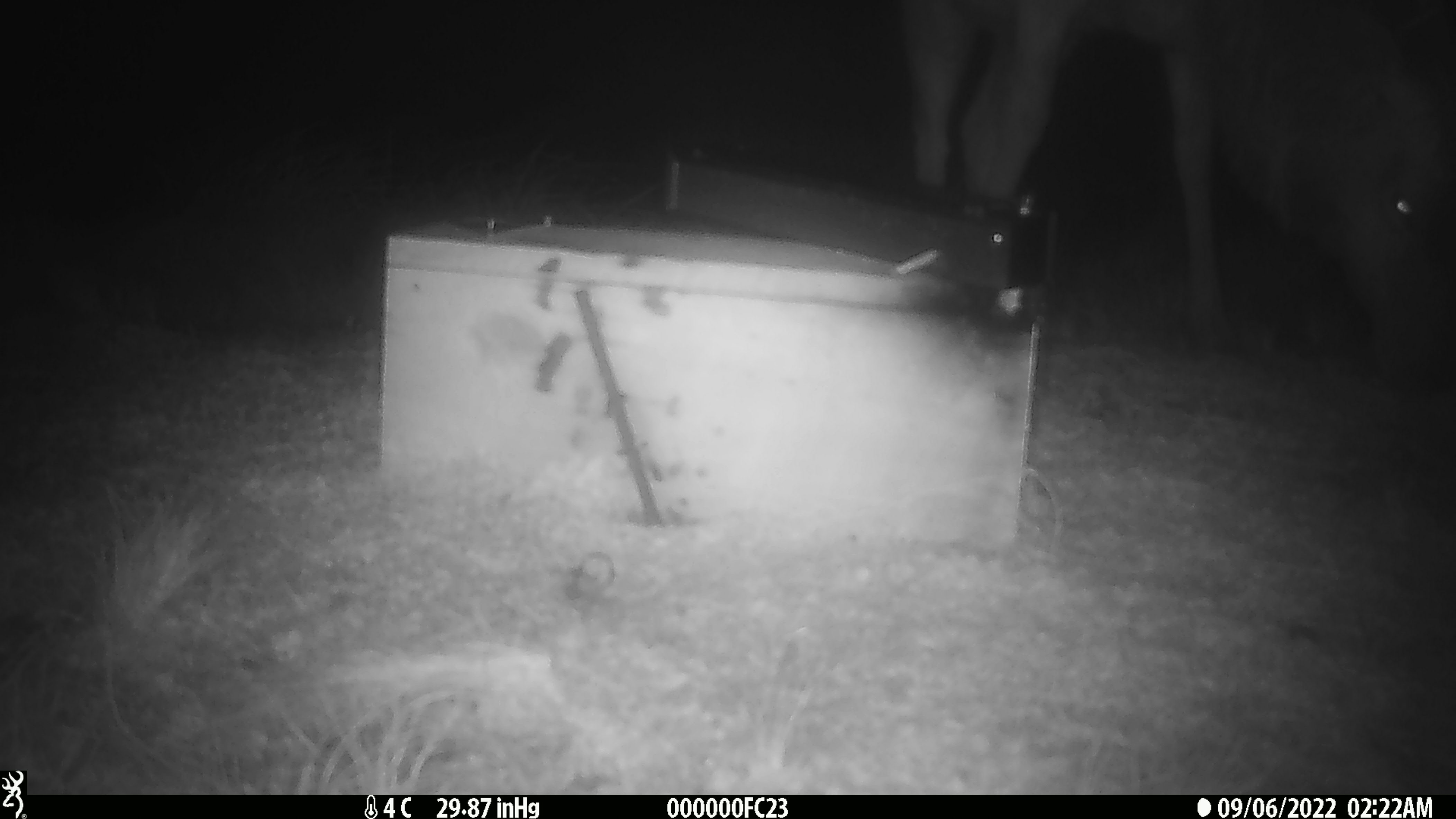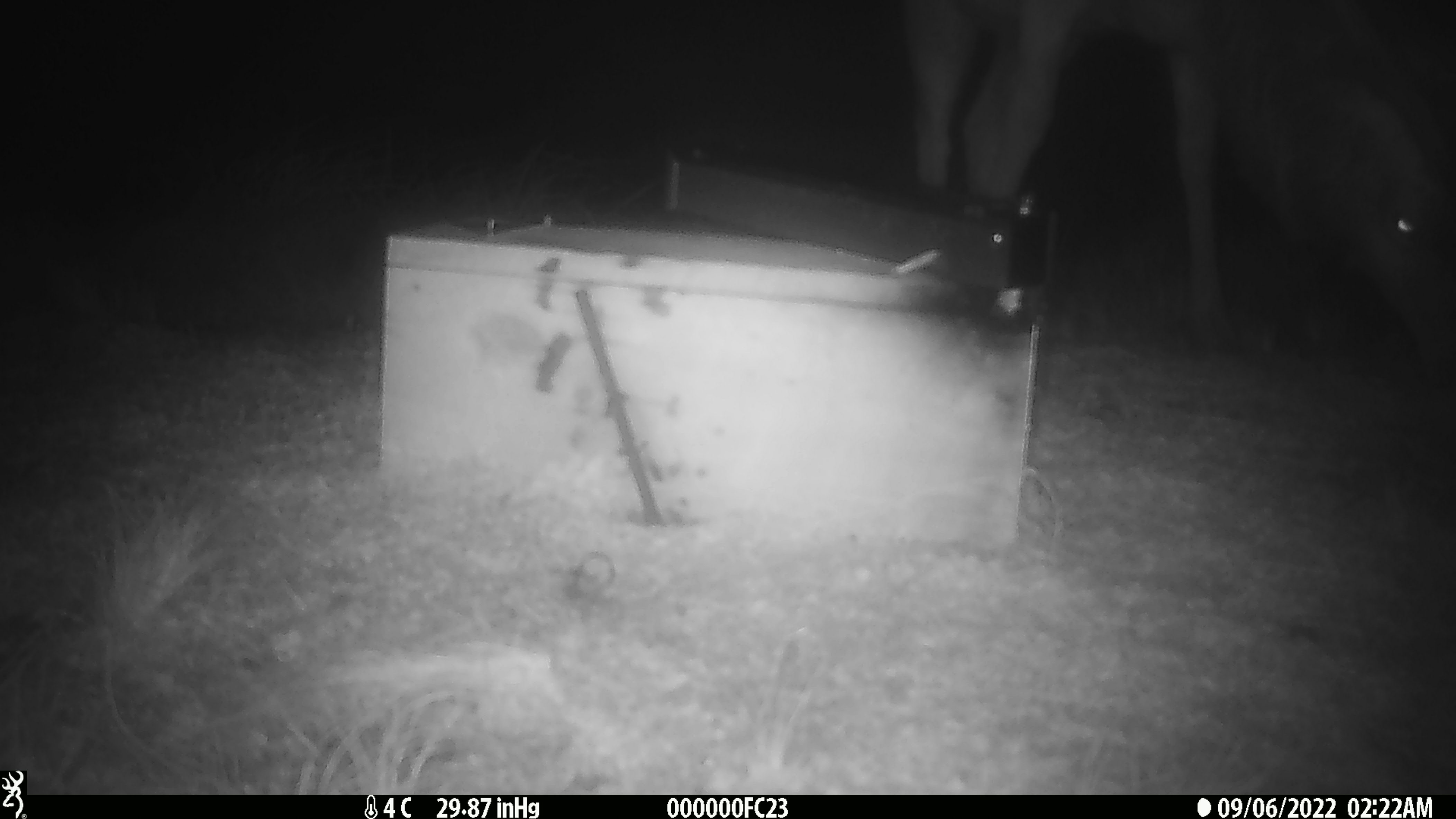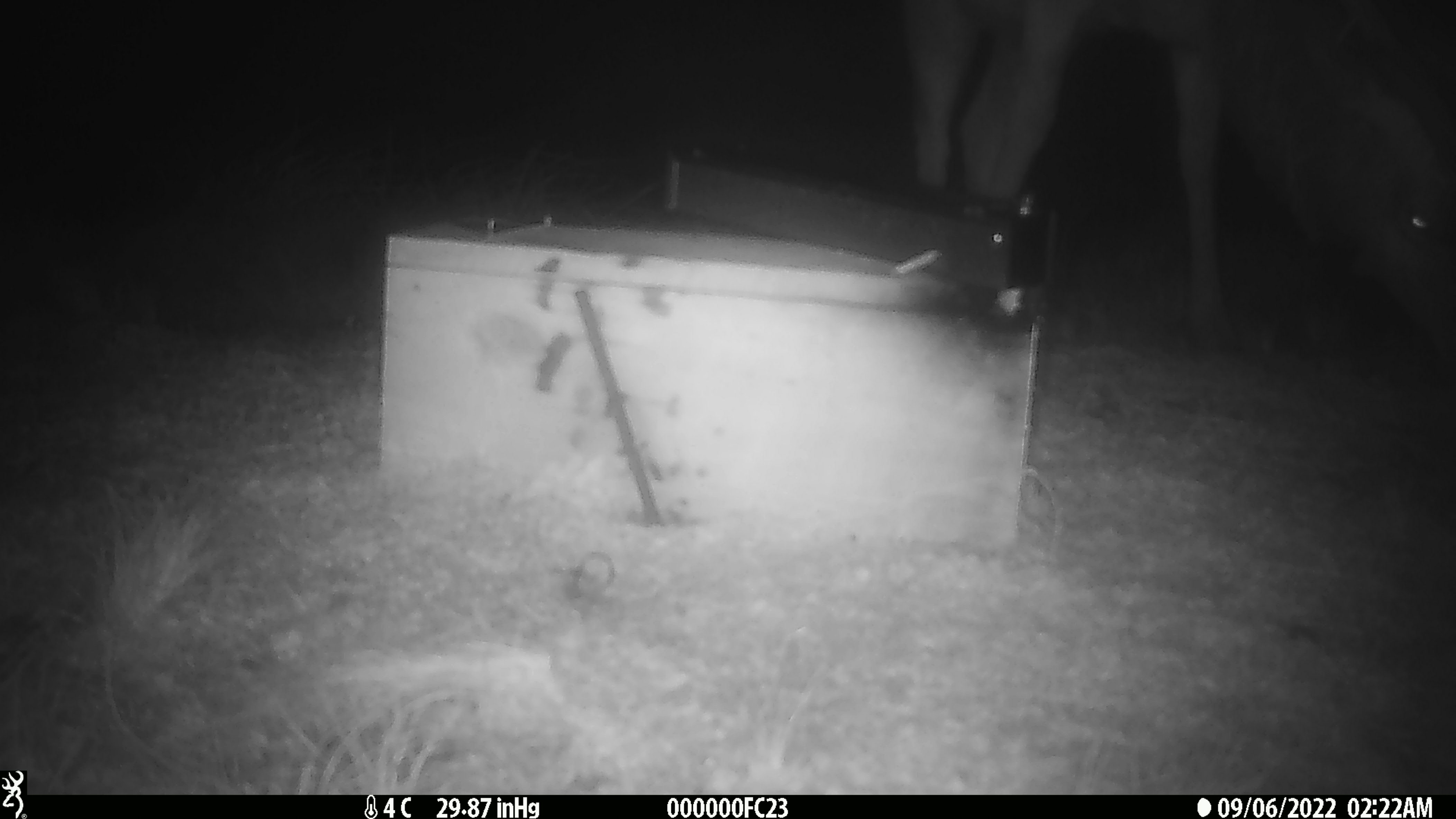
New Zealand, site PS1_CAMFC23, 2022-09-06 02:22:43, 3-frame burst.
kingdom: Animalia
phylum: Chordata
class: Mammalia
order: Artiodactyla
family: Cervidae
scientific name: Cervidae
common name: deer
Deer (Cervidae).